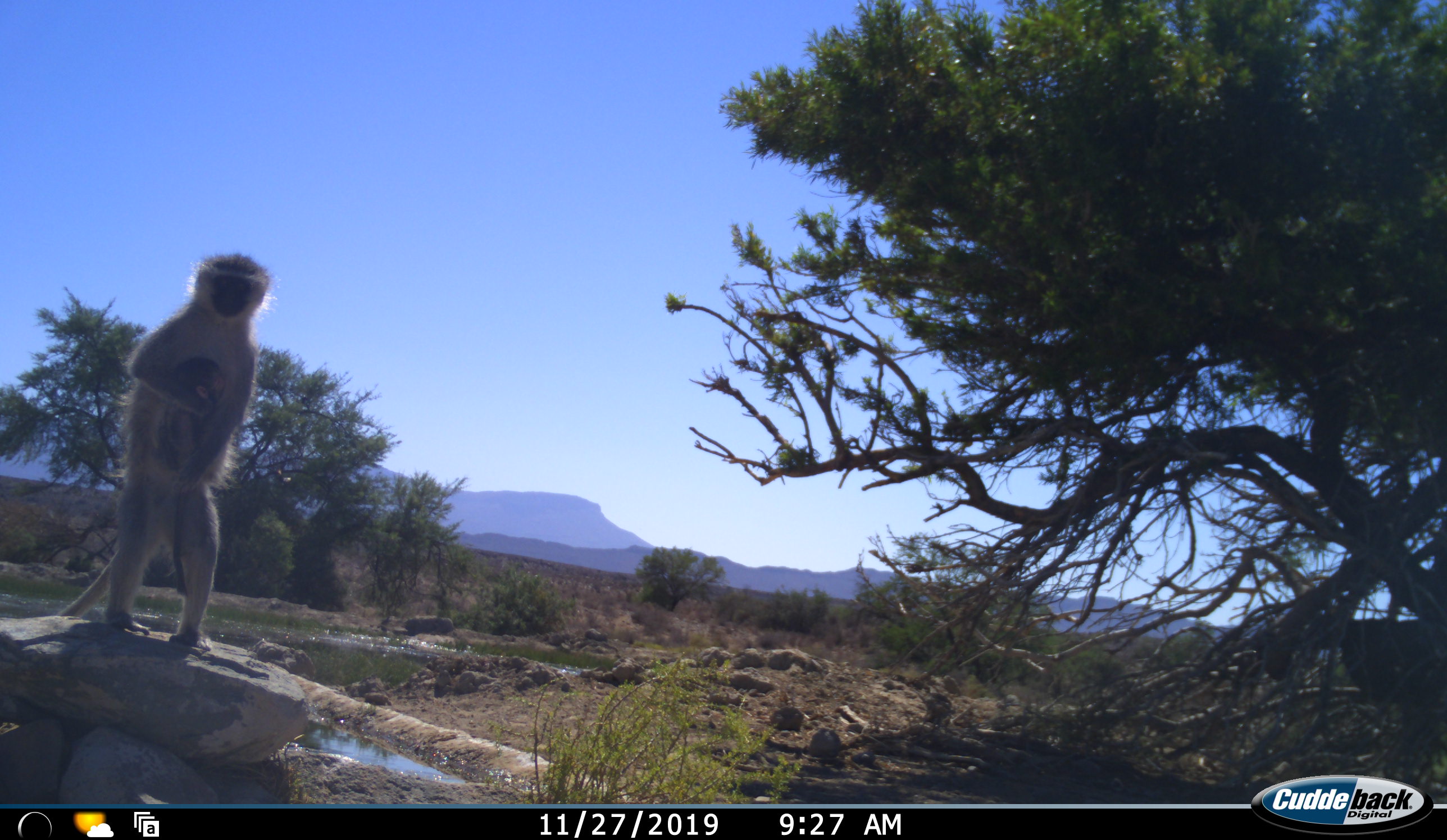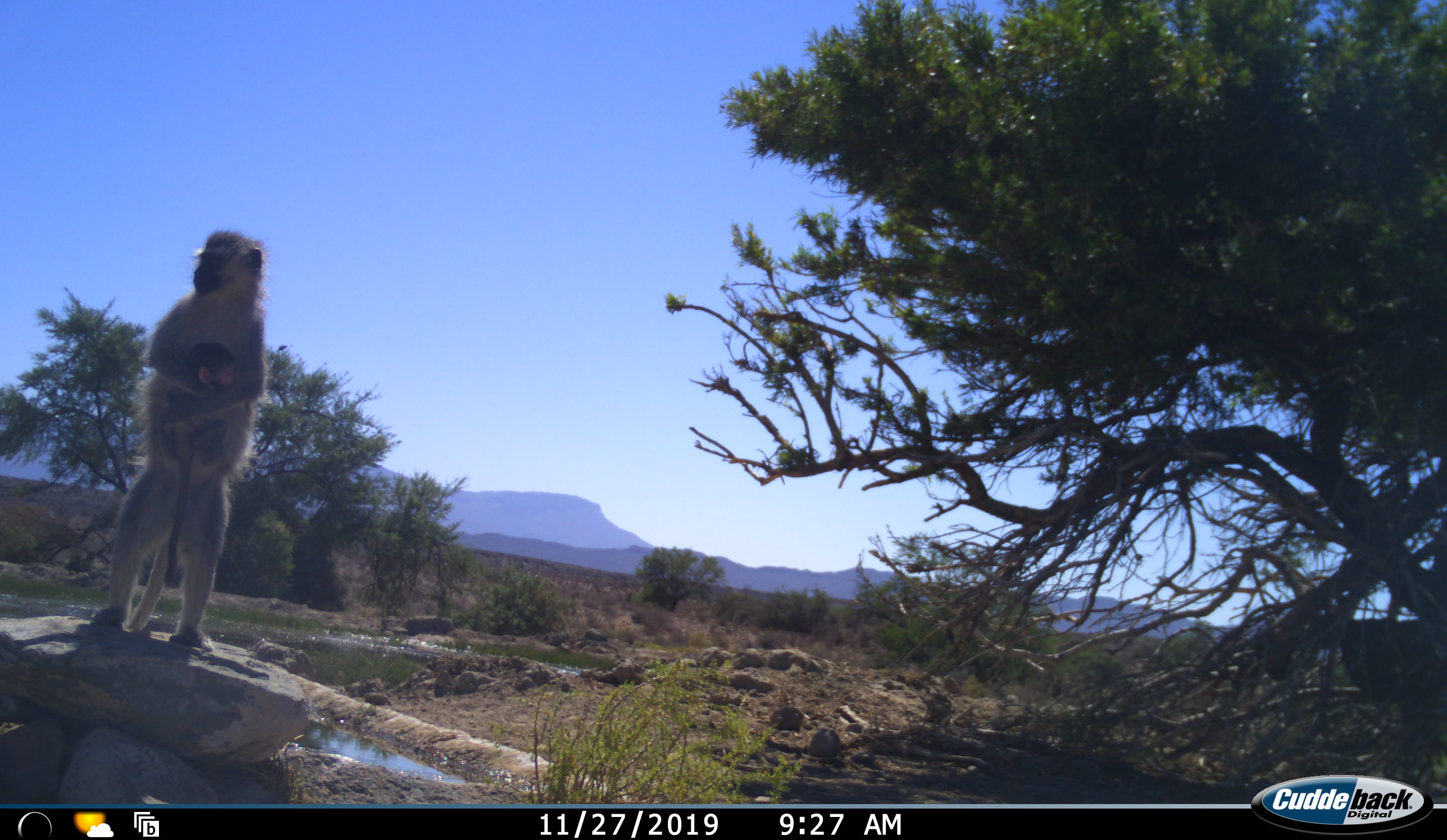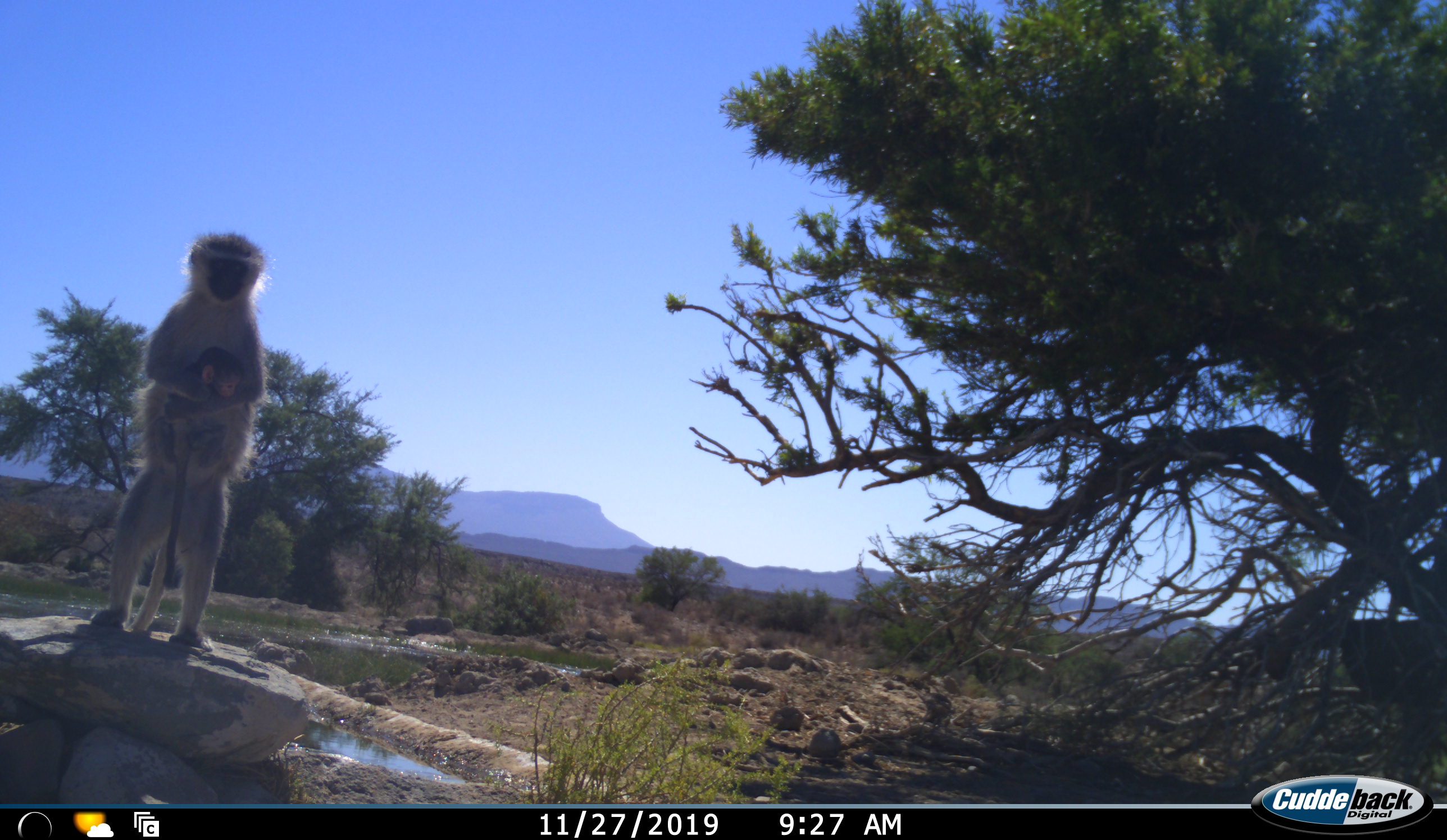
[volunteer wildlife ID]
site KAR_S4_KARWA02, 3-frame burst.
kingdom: Animalia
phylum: Chordata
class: Mammalia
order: Primates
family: Cercopithecidae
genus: Chlorocebus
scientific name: Chlorocebus pygerythrus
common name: vervet monkey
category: monkeyvervet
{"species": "monkeyvervet (vervet monkey) (Chlorocebus pygerythrus)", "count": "2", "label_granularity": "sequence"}